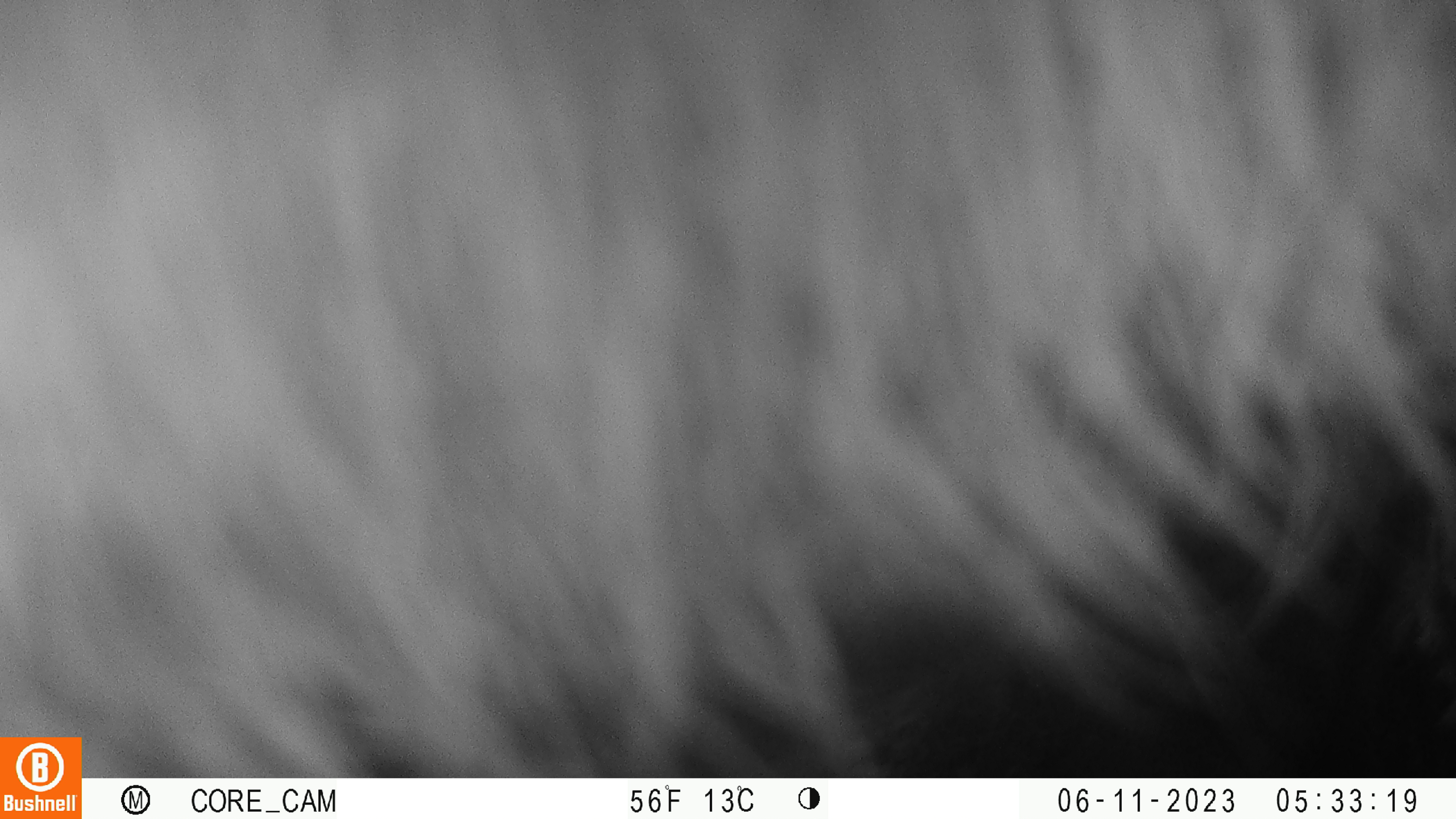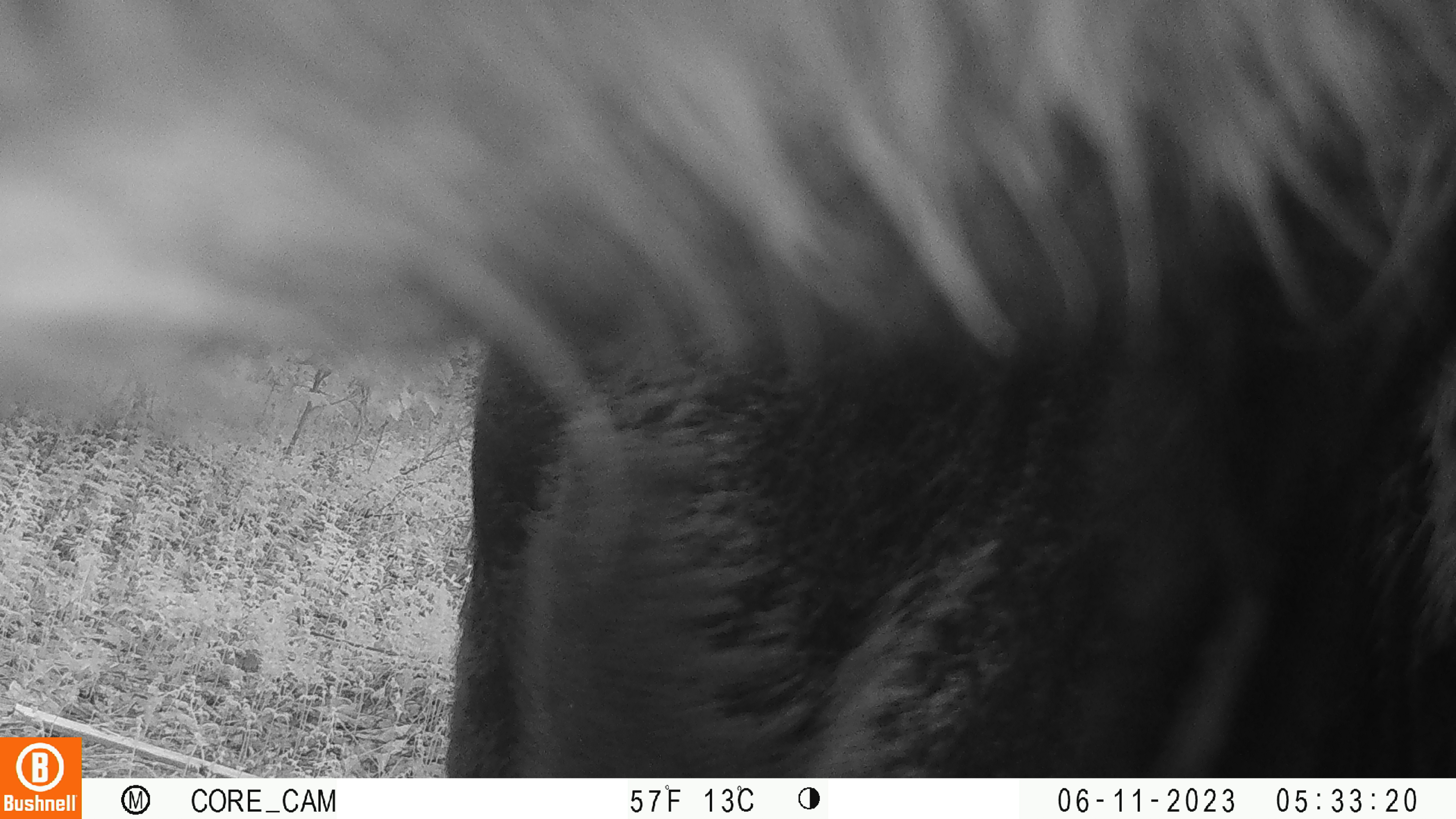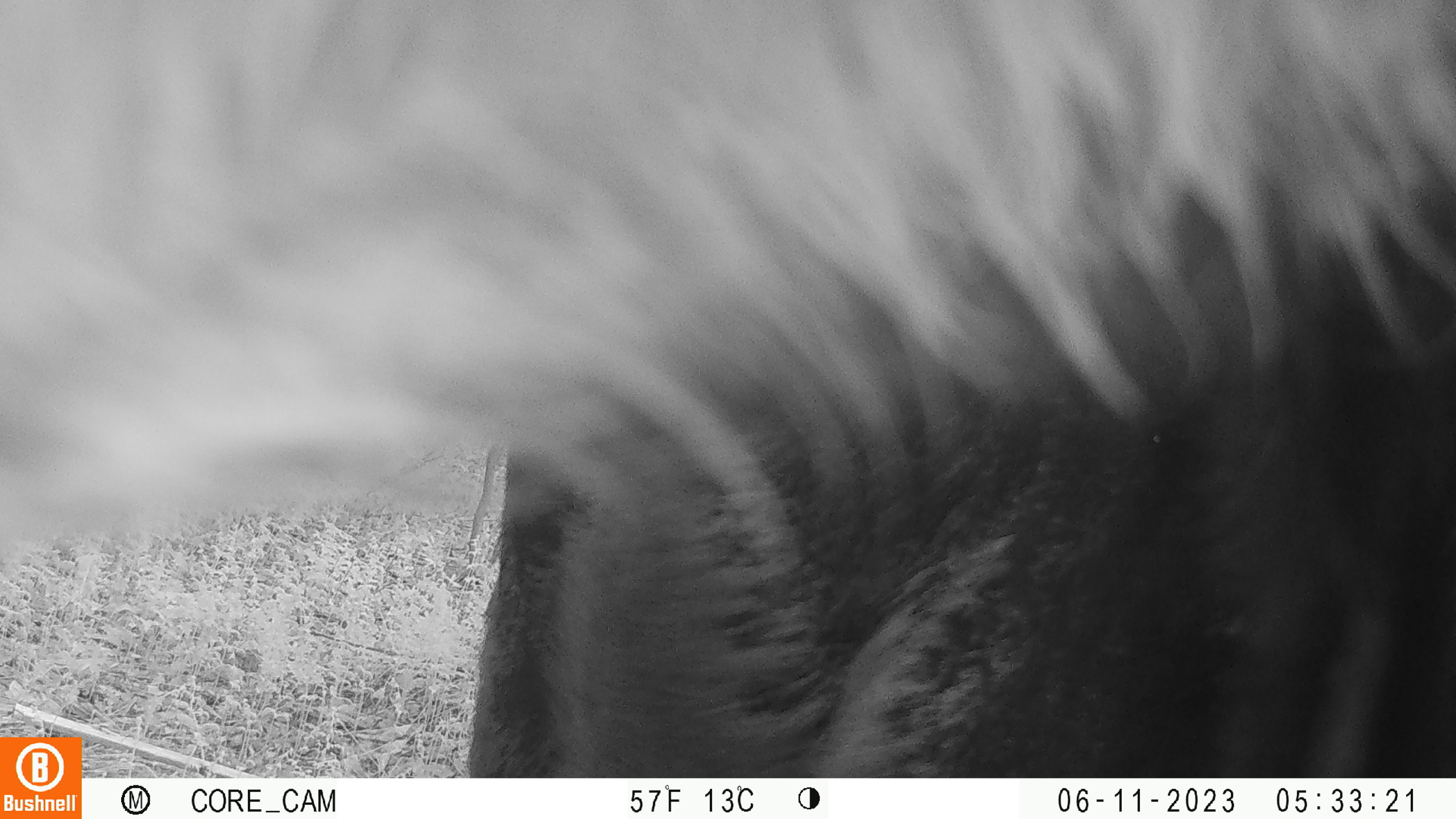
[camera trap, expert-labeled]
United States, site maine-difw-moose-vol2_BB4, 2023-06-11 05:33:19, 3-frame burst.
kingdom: Animalia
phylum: Chordata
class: Mammalia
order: Artiodactyla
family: Cervidae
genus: Alces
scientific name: Alces alces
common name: moose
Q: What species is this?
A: Moose (Alces alces).